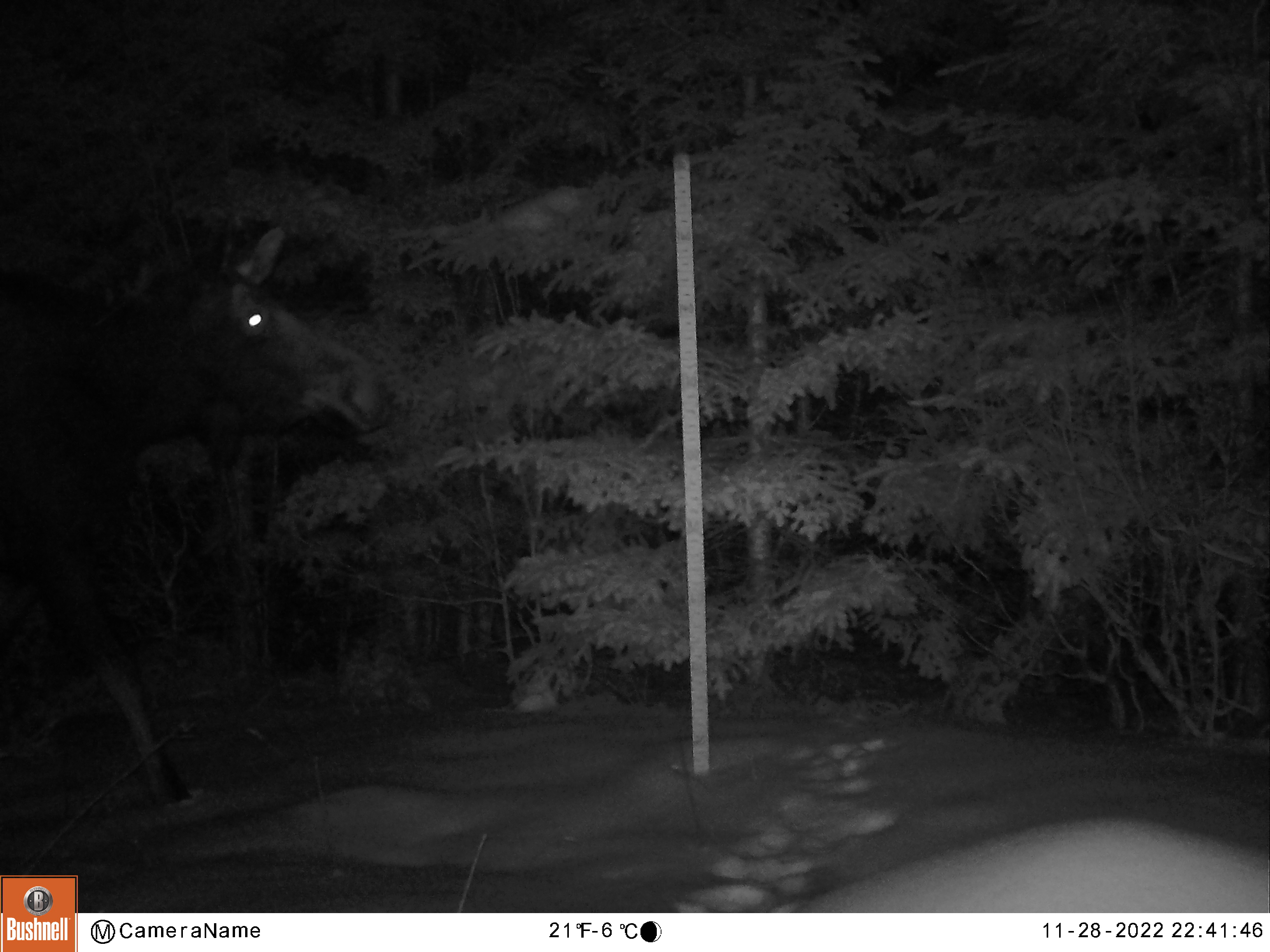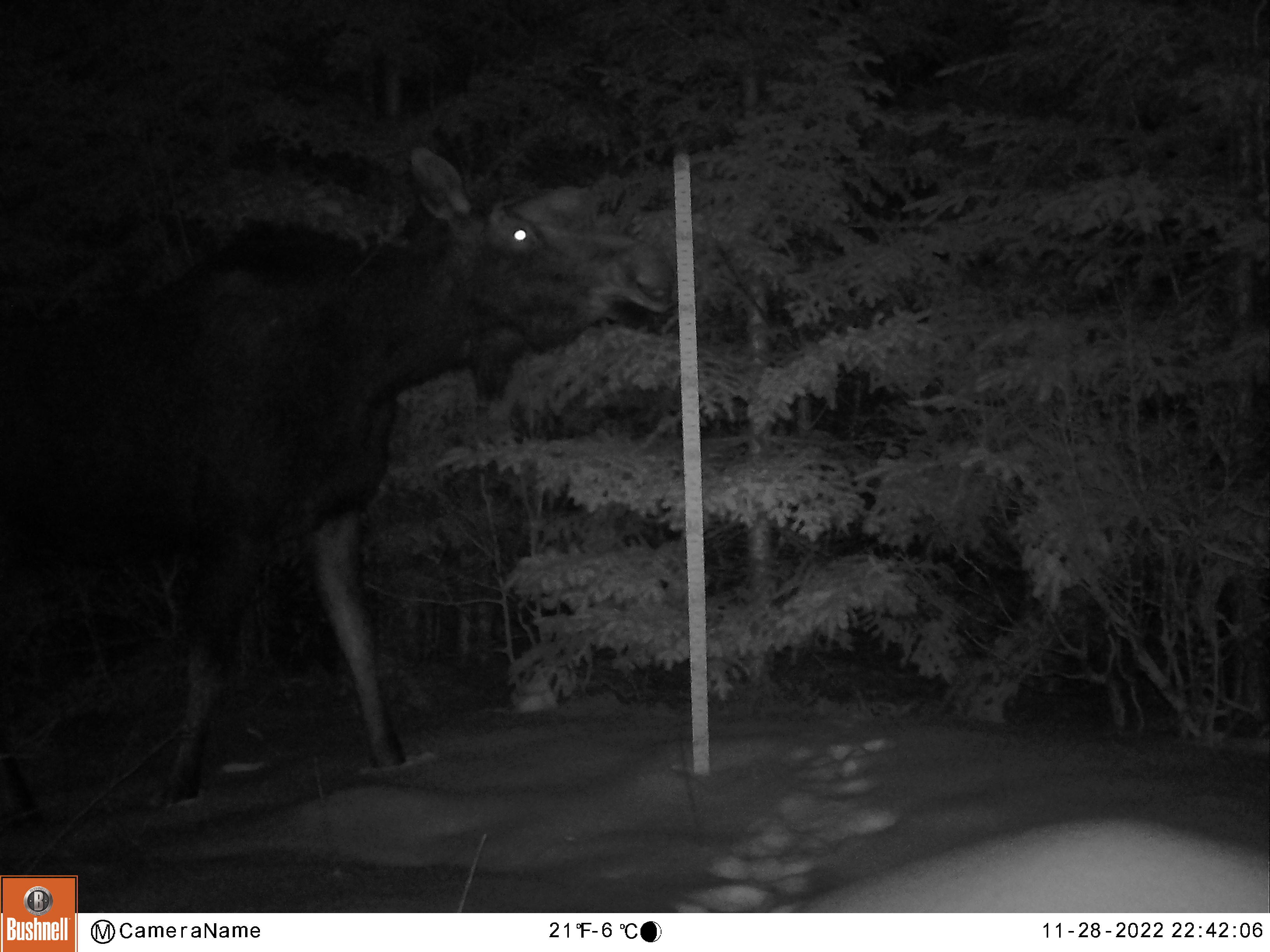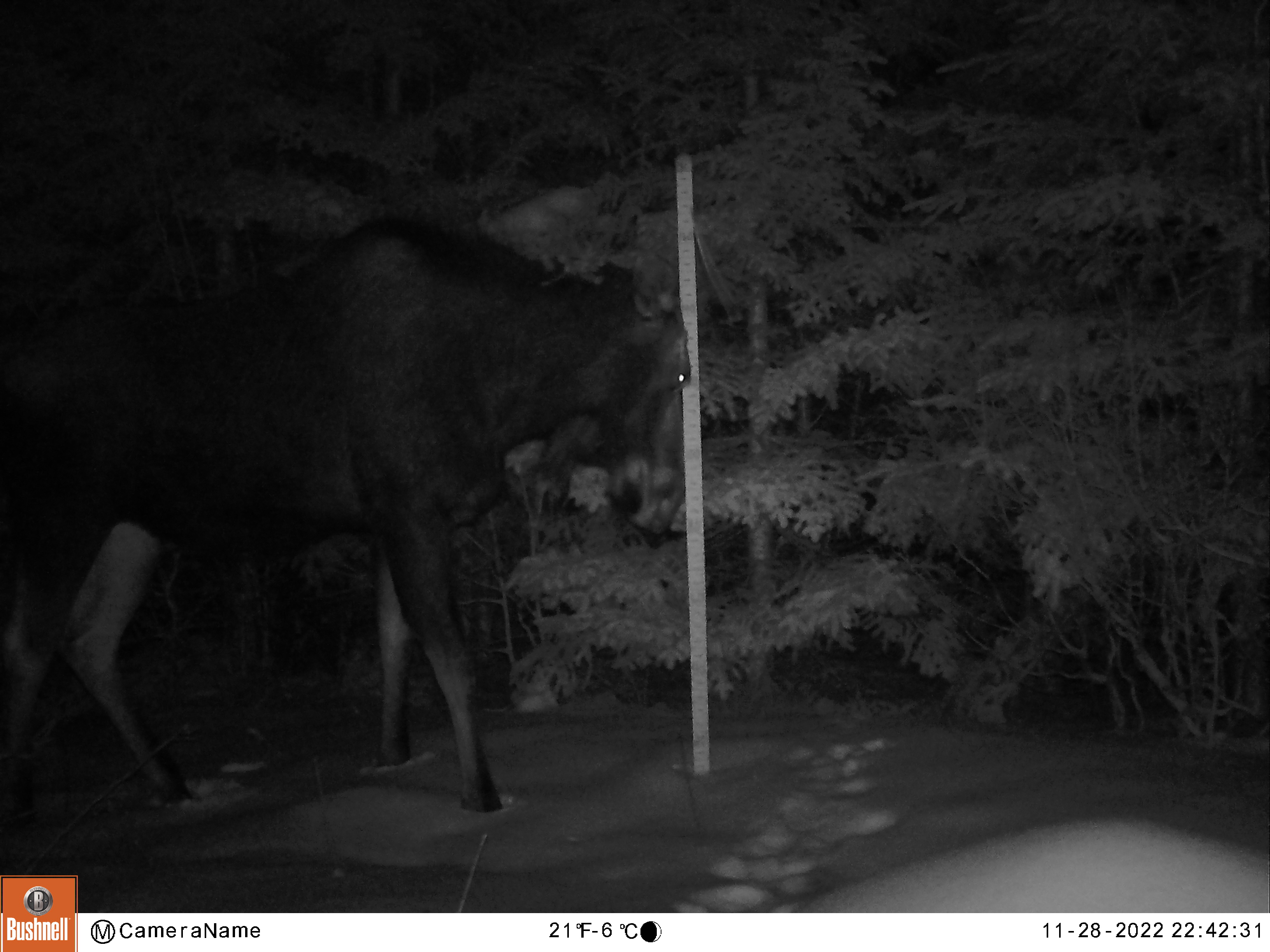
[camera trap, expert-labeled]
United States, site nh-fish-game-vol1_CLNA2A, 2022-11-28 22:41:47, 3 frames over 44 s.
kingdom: Animalia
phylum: Chordata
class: Mammalia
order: Artiodactyla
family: Cervidae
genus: Alces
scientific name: Alces alces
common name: moose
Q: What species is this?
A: Moose (Alces alces).